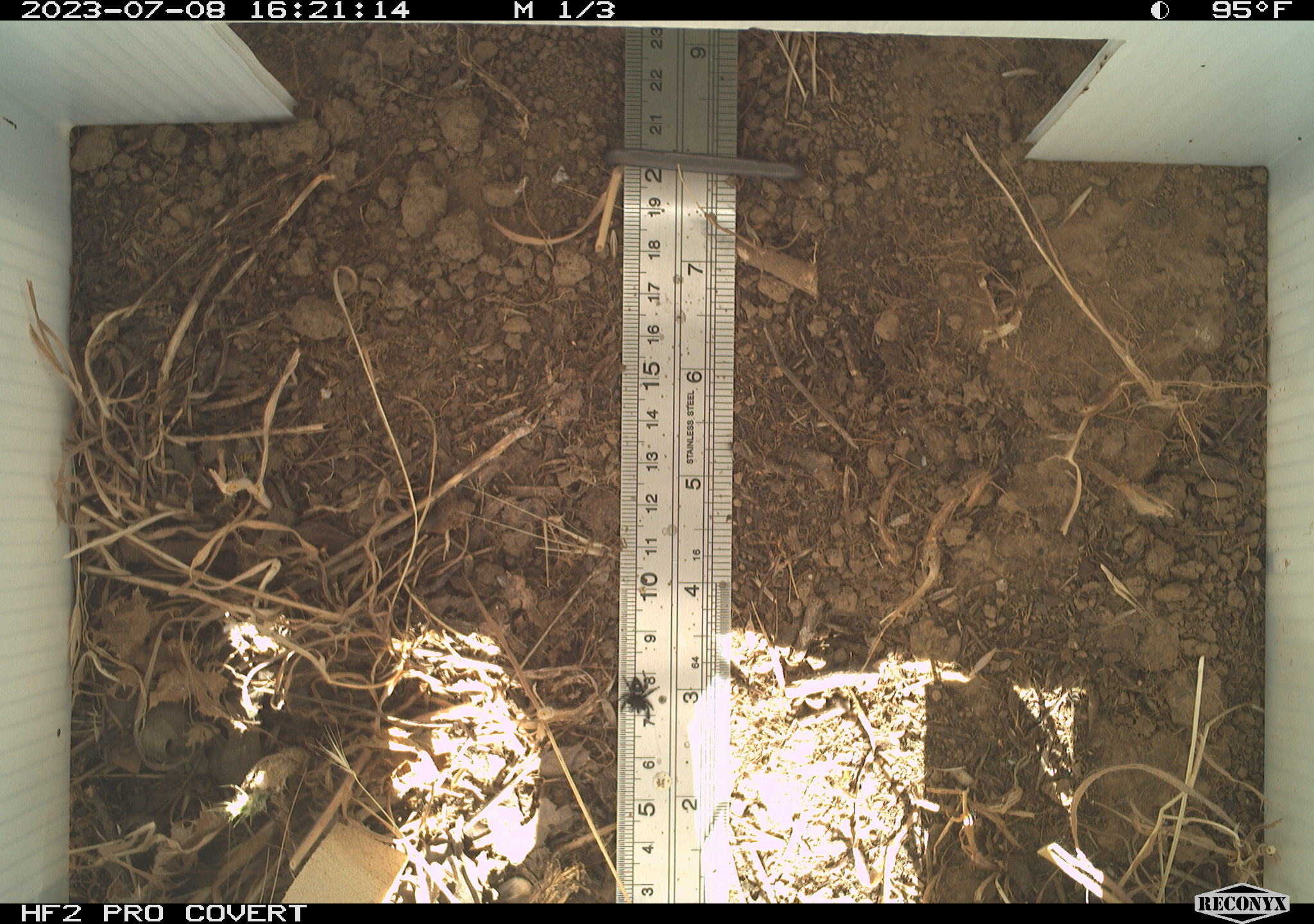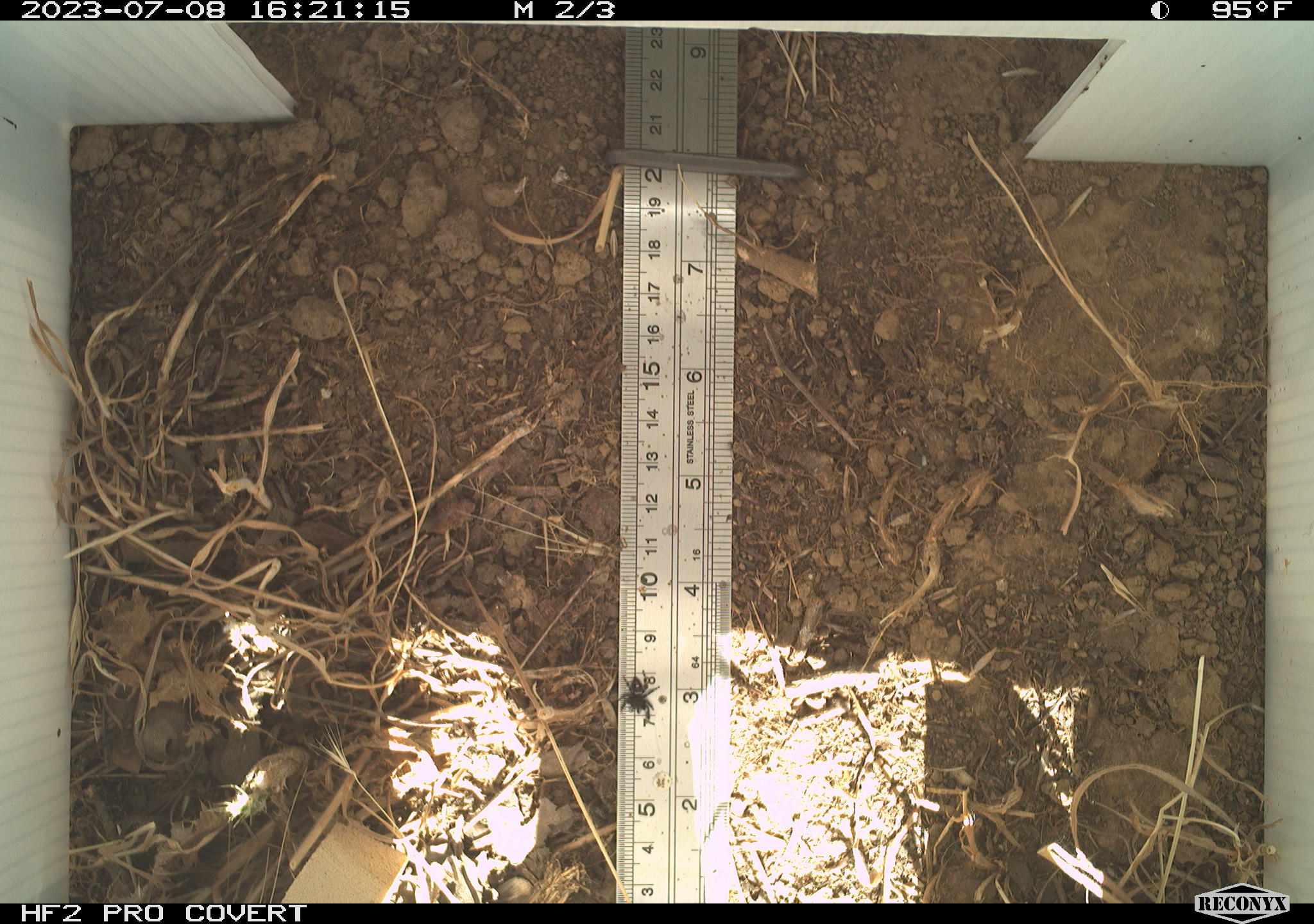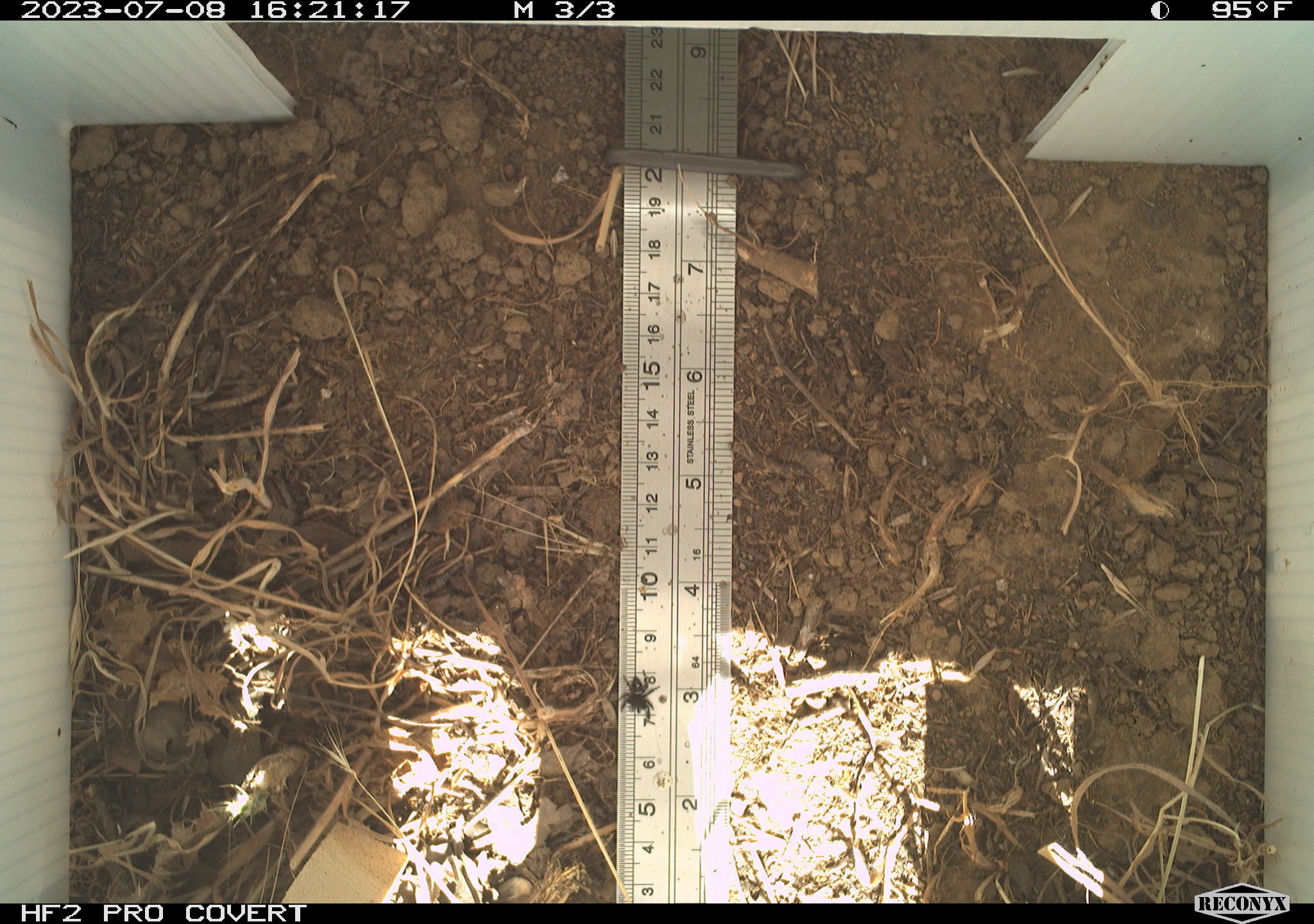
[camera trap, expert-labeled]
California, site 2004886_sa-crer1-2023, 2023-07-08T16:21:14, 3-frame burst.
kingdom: Animalia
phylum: Arthropoda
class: Arachnida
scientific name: Arachnida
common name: arachnids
Arachnids (Arachnida).